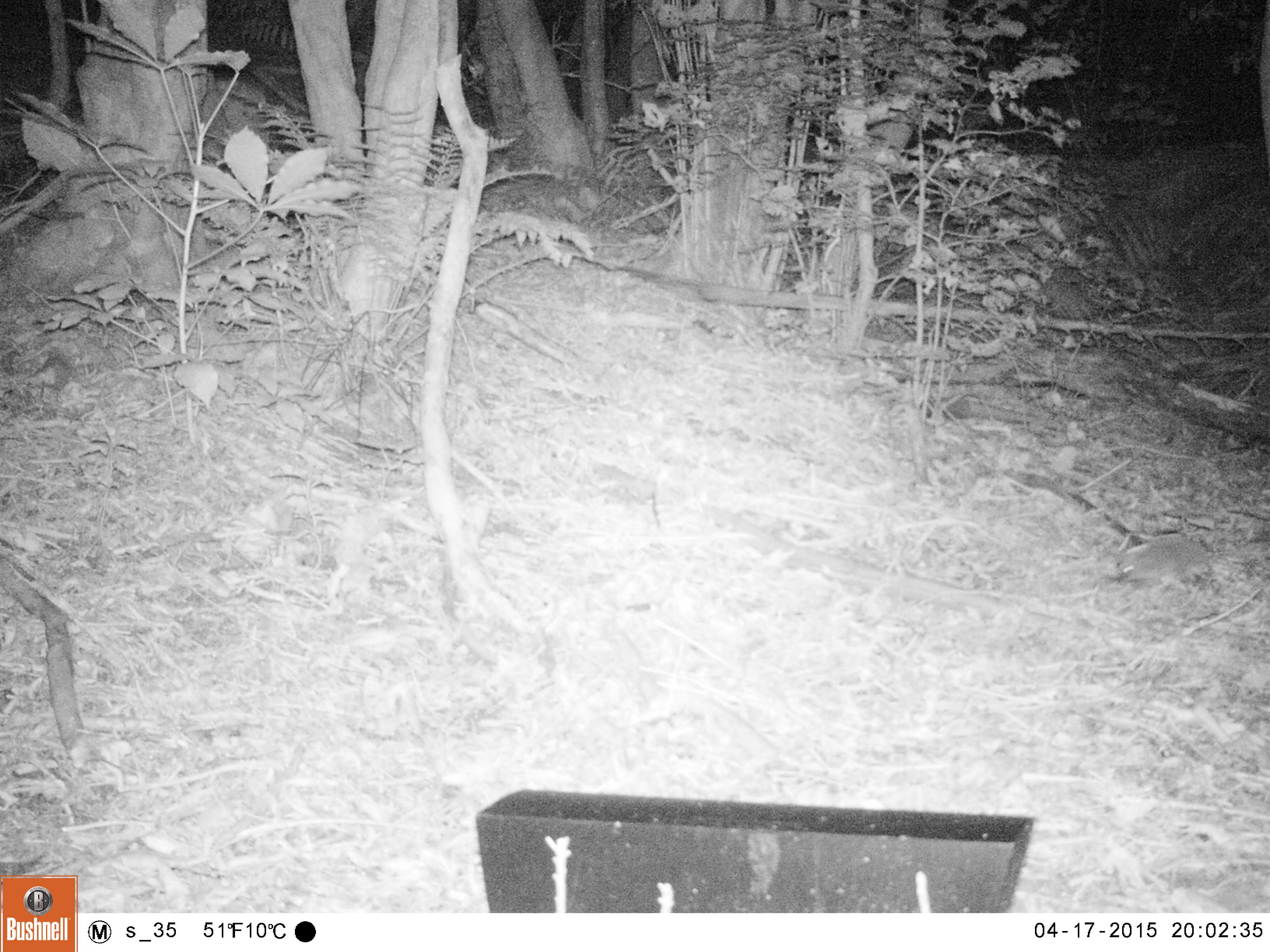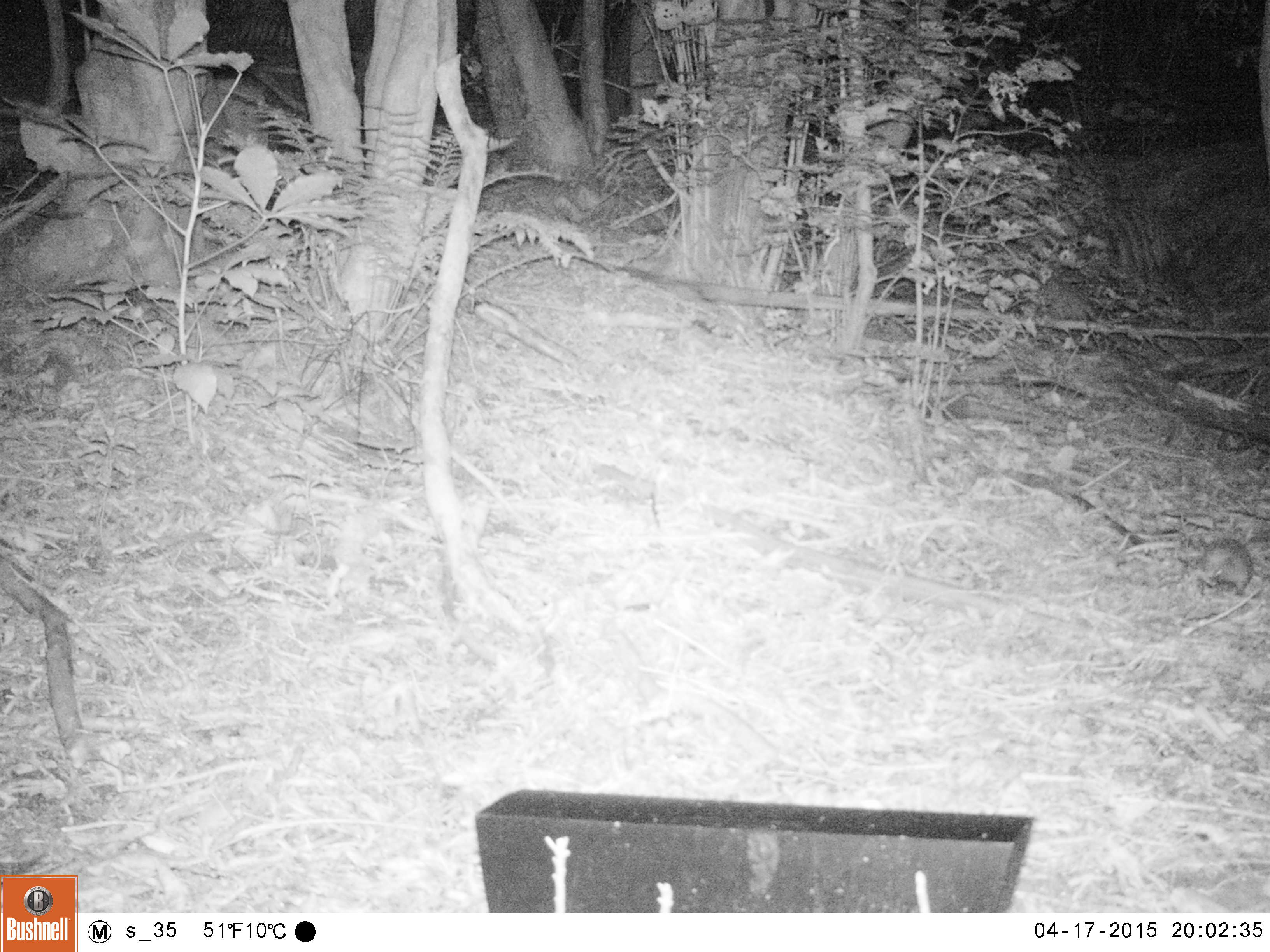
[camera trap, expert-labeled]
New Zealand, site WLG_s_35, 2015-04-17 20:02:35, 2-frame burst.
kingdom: Animalia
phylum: Chordata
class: Mammalia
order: Eulipotyphla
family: Erinaceidae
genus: Erinaceus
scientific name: Erinaceus europaeus europaeus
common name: european hedgehog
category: hedgehog